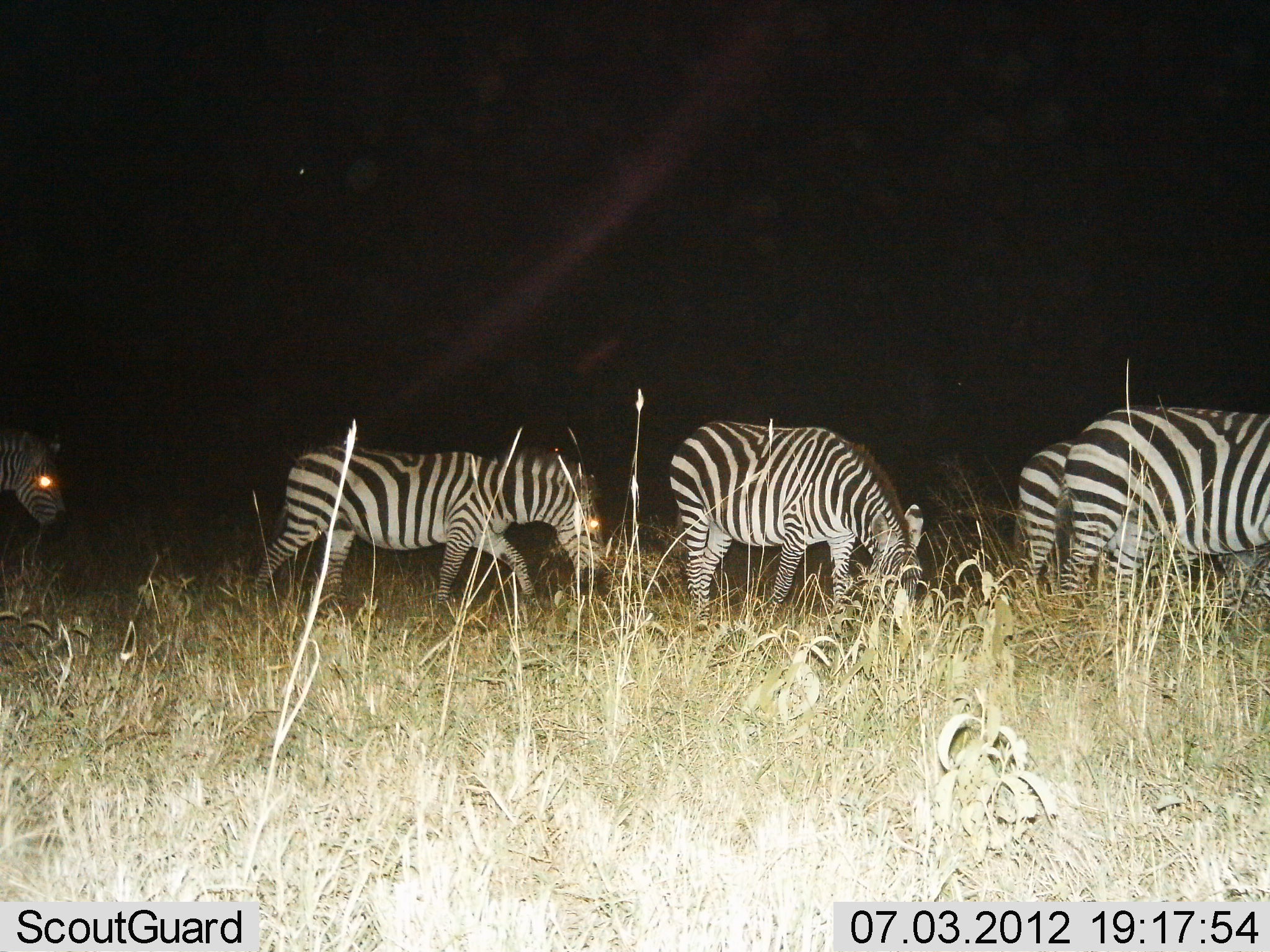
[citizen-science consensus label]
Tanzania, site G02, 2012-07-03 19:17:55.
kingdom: Animalia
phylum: Chordata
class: Mammalia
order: Perissodactyla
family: Equidae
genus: Equus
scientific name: Equus quagga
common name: plains zebra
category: zebra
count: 5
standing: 20%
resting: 0%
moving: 50%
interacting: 0%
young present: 0%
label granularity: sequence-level